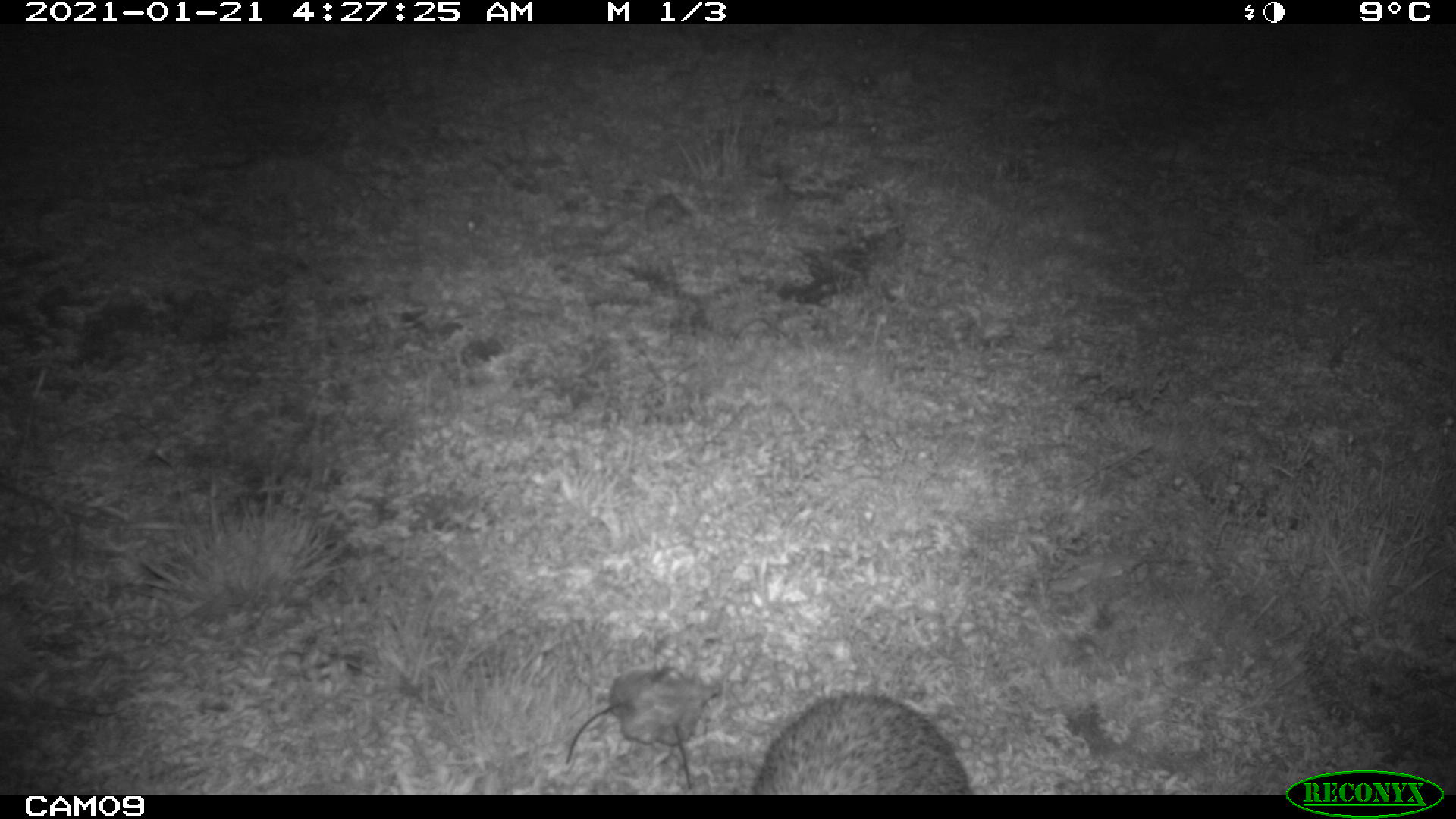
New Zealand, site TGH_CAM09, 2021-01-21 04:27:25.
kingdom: Animalia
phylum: Chordata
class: Mammalia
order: Eulipotyphla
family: Erinaceidae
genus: Erinaceus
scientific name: Erinaceus europaeus europaeus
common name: european hedgehog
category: hedgehog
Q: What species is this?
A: Hedgehog (european hedgehog) (Erinaceus europaeus europaeus).